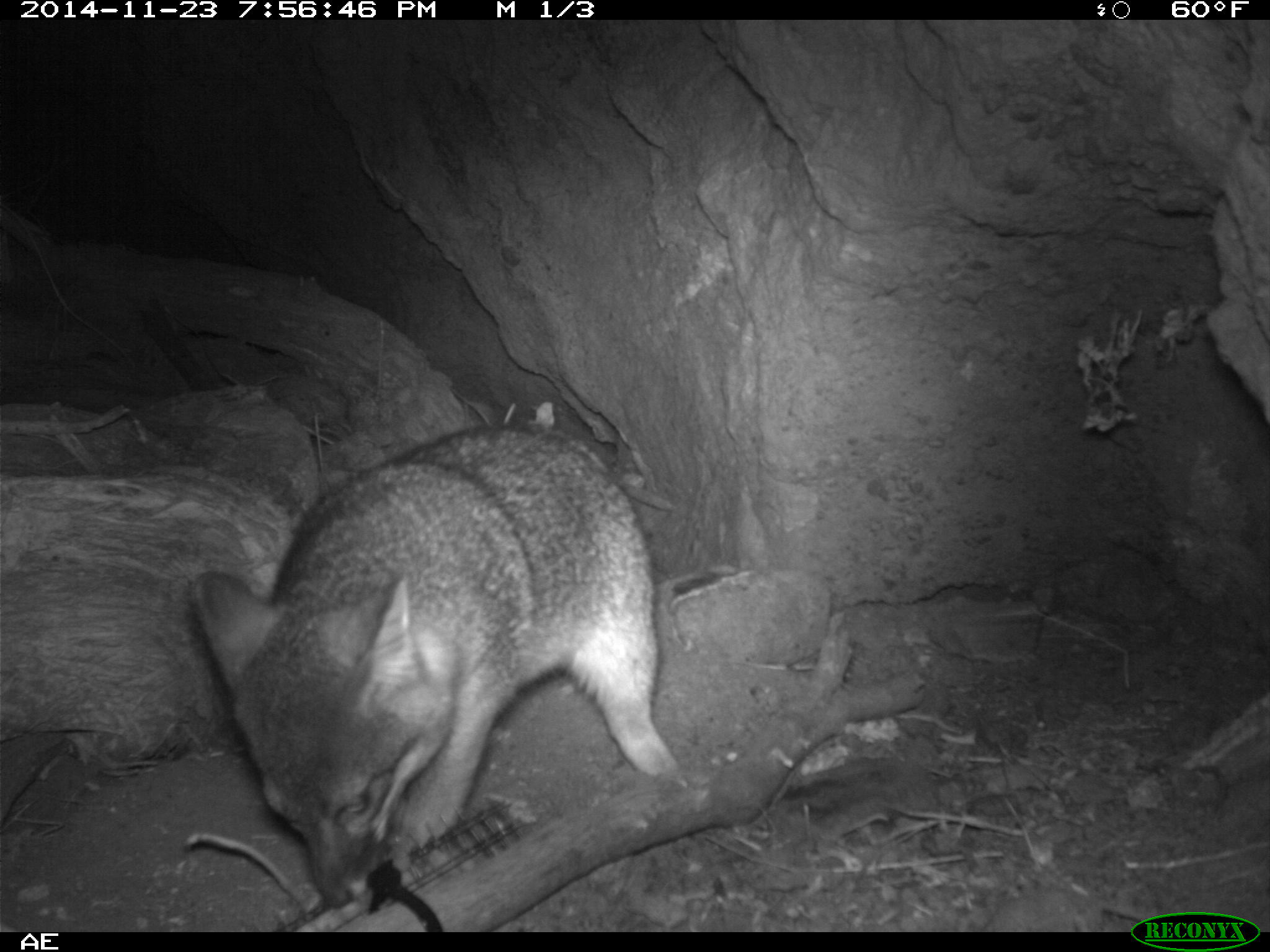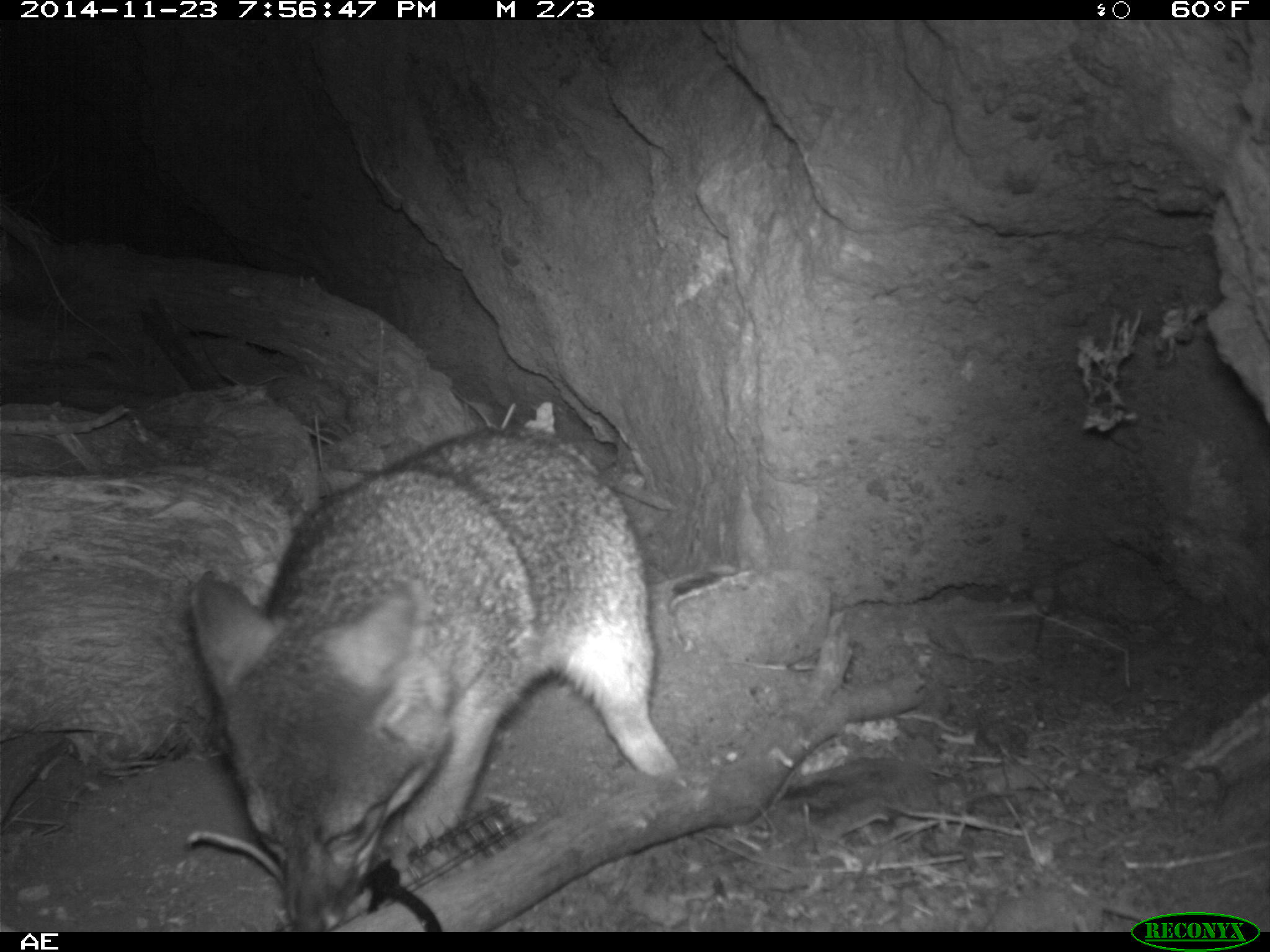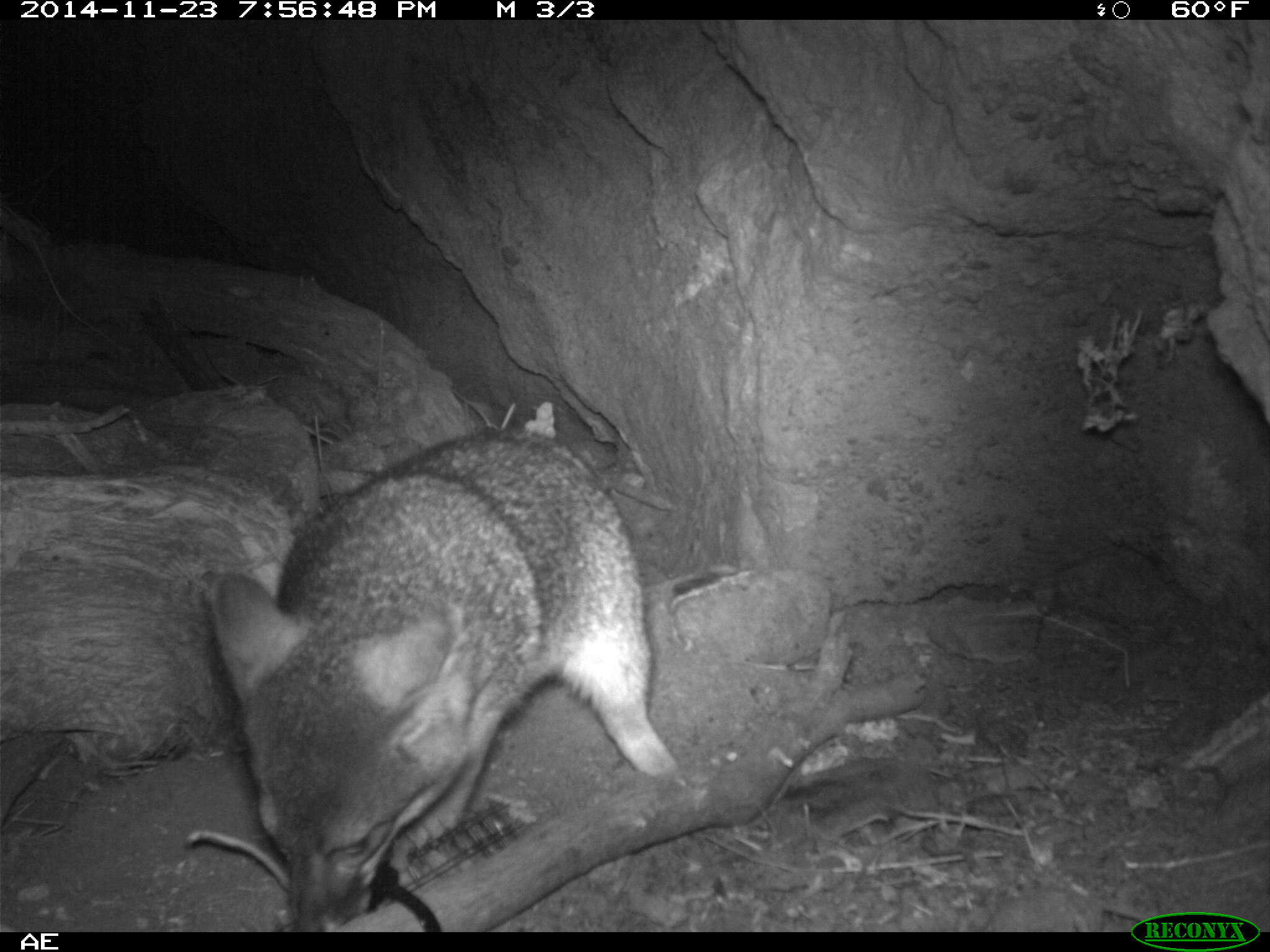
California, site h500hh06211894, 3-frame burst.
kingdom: Animalia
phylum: Chordata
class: Mammalia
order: Carnivora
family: Canidae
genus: Urocyon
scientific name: Urocyon littoralis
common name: island fox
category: fox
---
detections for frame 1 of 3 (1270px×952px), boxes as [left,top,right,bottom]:
fox: [189,423,678,910]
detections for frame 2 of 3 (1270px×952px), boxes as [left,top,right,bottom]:
fox: [189,428,685,933]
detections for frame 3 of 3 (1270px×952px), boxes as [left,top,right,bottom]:
fox: [211,428,675,931]